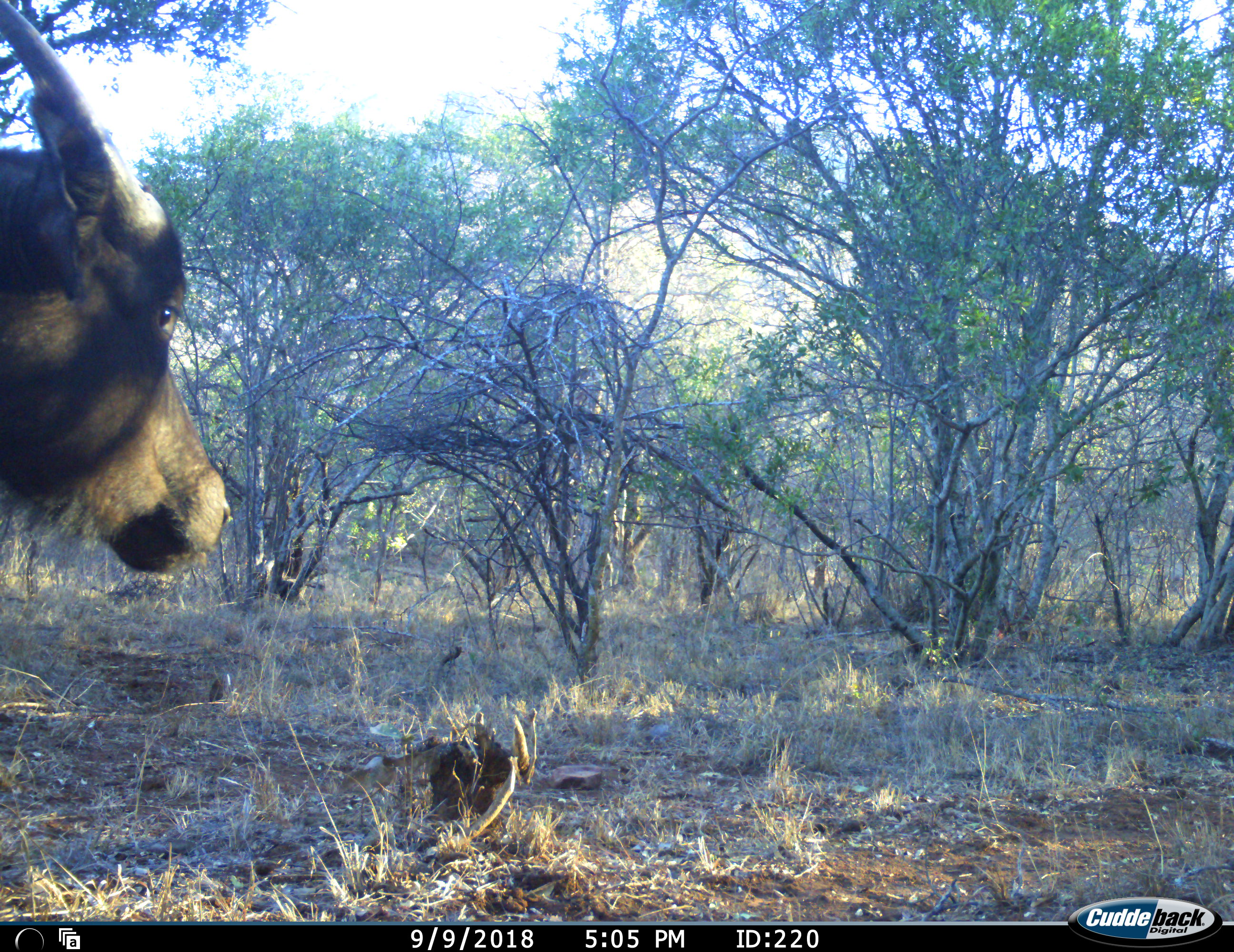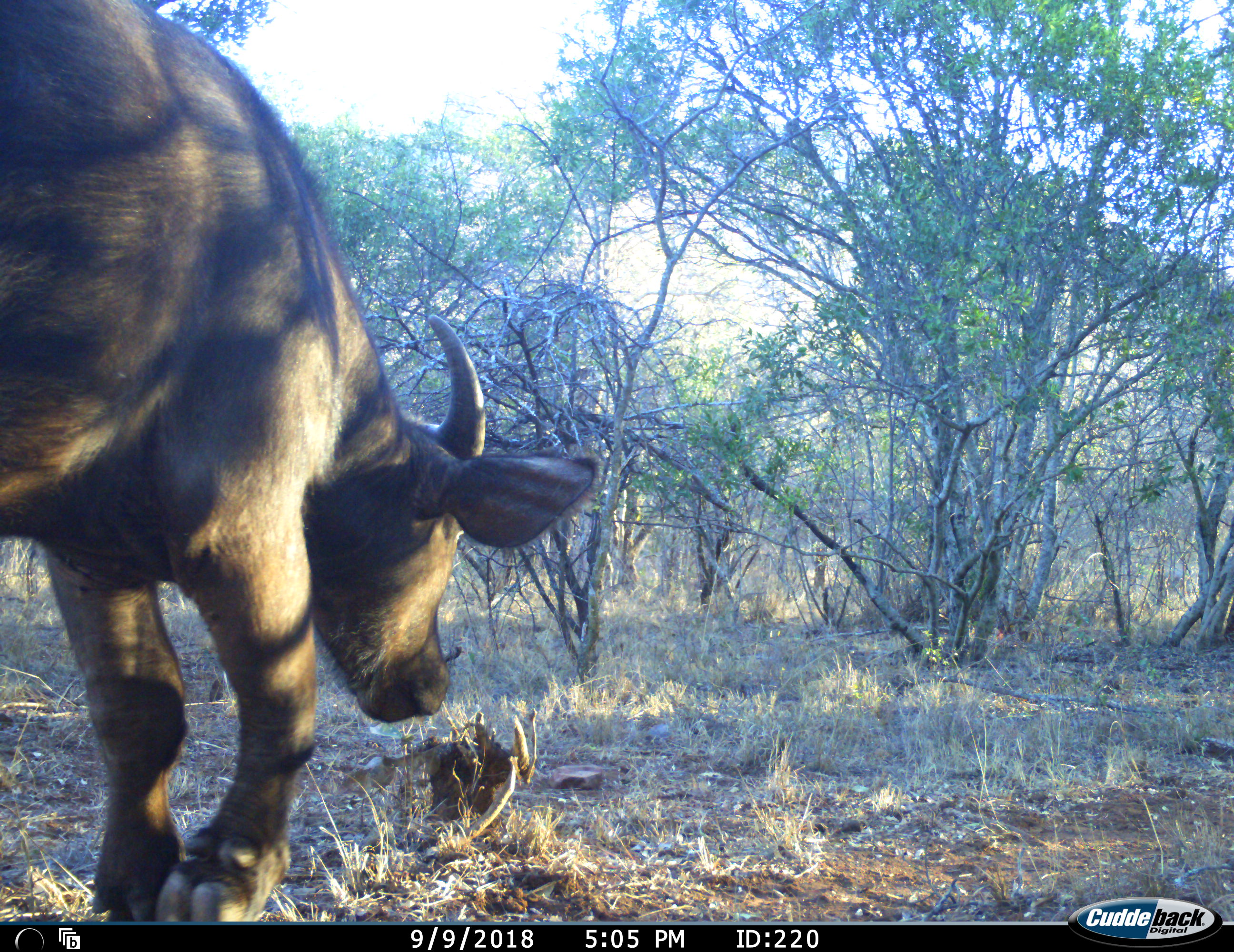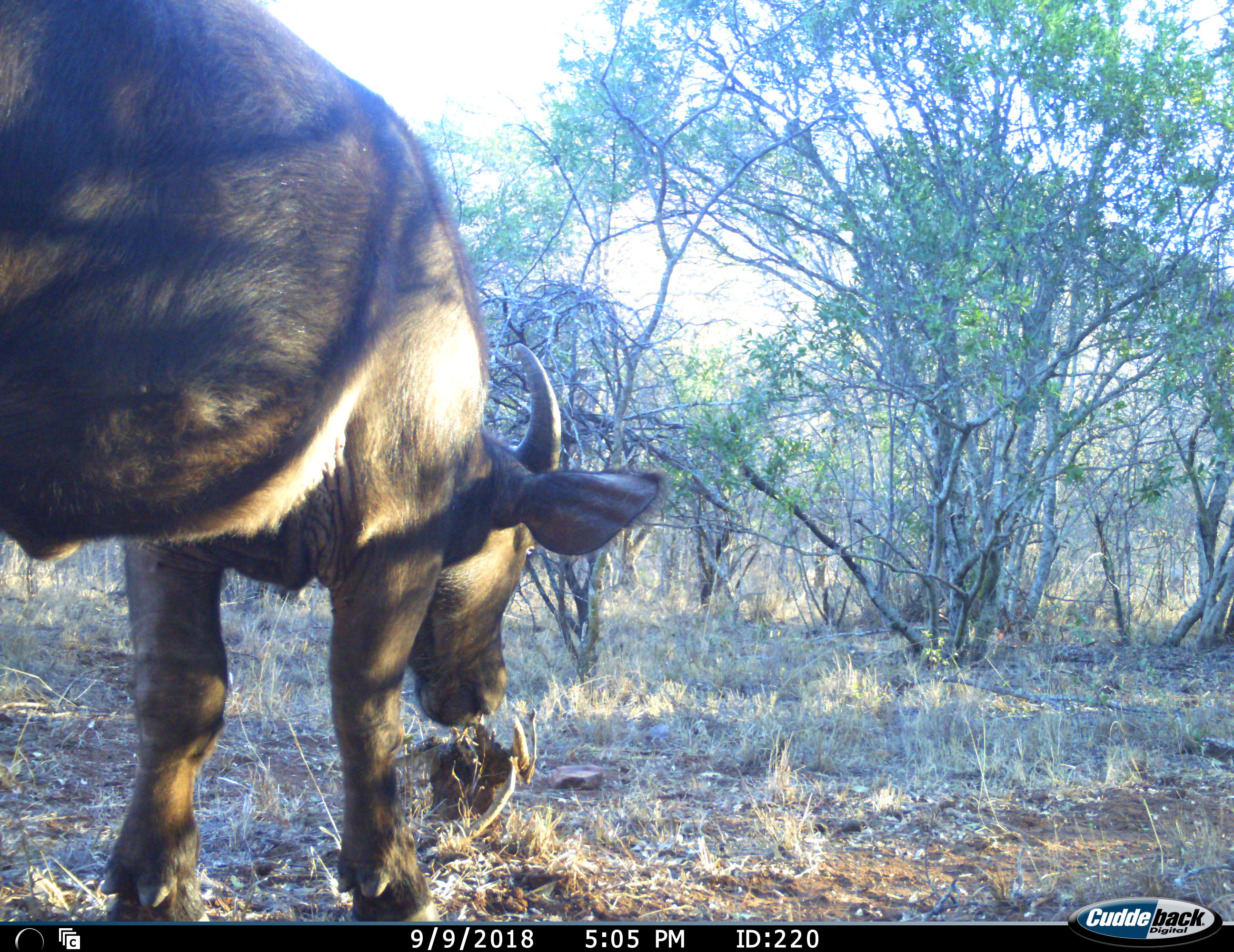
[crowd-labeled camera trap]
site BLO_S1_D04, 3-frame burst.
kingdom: Animalia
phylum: Chordata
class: Mammalia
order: Artiodactyla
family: Bovidae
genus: Syncerus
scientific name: Syncerus caffer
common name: african buffalo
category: buffalo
Buffalo (african buffalo) (Syncerus caffer), count 1. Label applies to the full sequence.